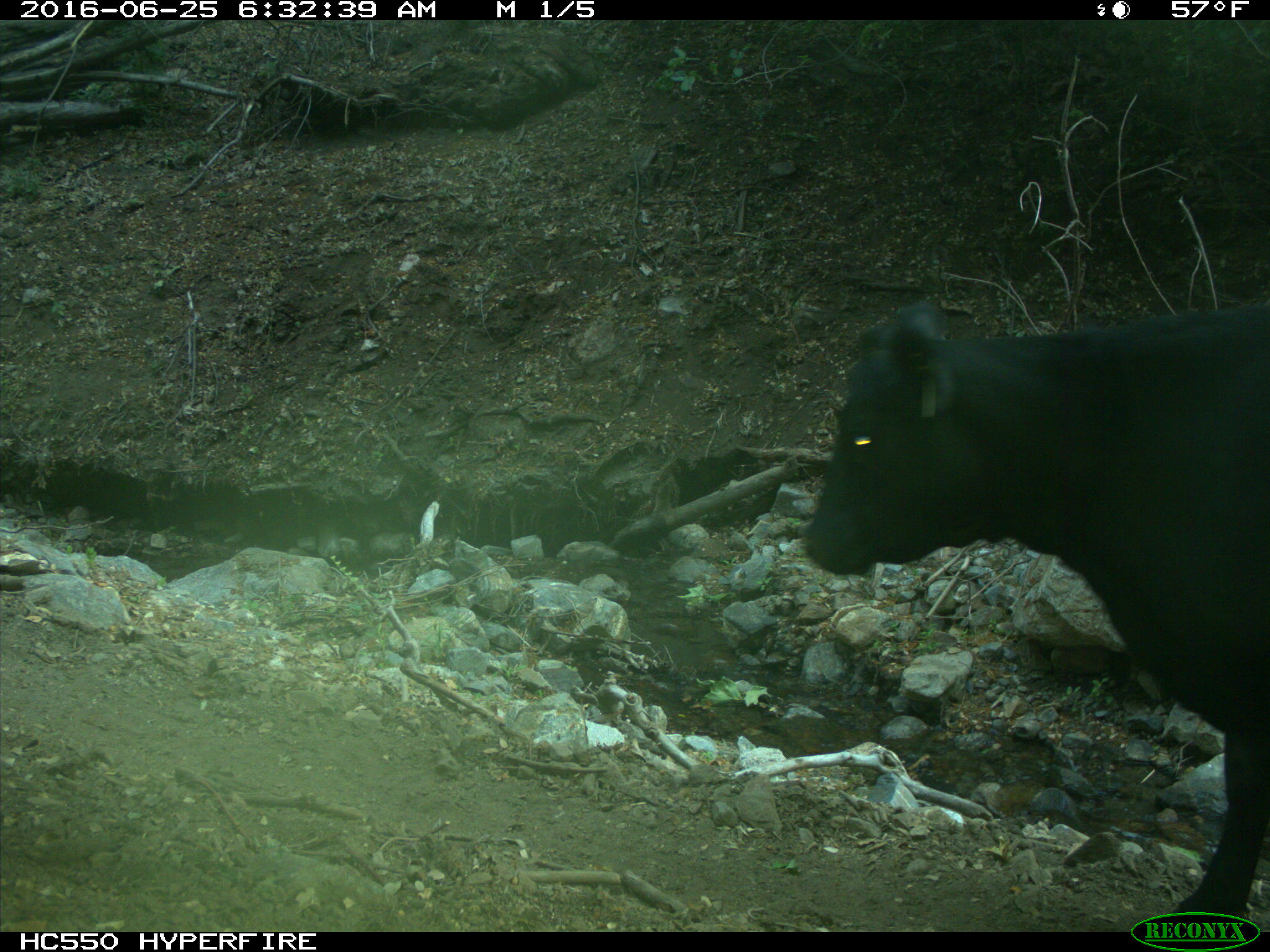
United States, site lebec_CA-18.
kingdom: Animalia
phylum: Chordata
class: Mammalia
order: Artiodactyla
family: Bovidae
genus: Bos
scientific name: Bos taurus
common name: domestic cow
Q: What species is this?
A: Bos taurus (domestic cow).